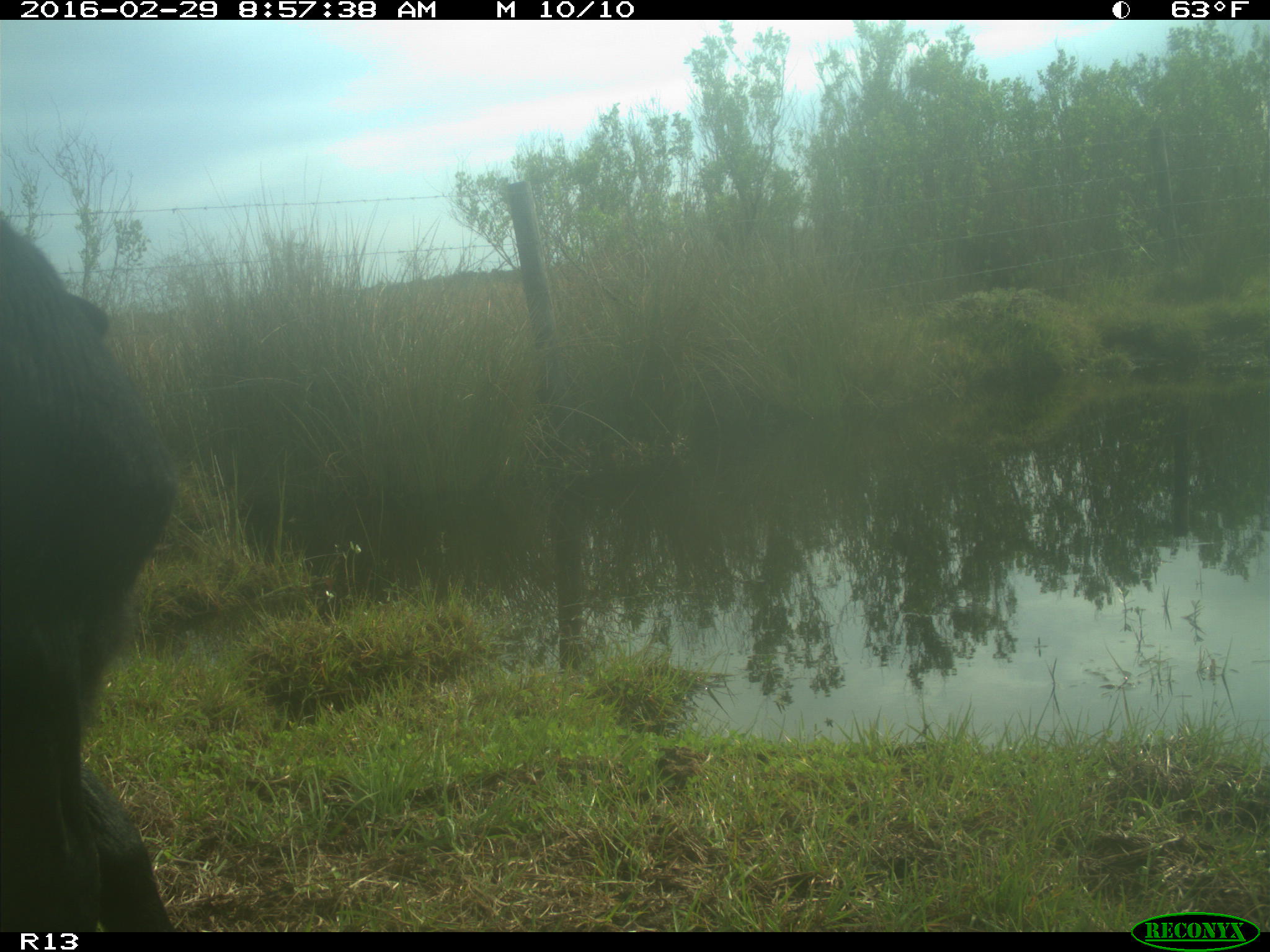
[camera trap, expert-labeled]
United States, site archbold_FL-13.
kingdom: Animalia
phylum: Chordata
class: Mammalia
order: Artiodactyla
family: Bovidae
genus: Bos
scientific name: Bos taurus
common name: domestic cow